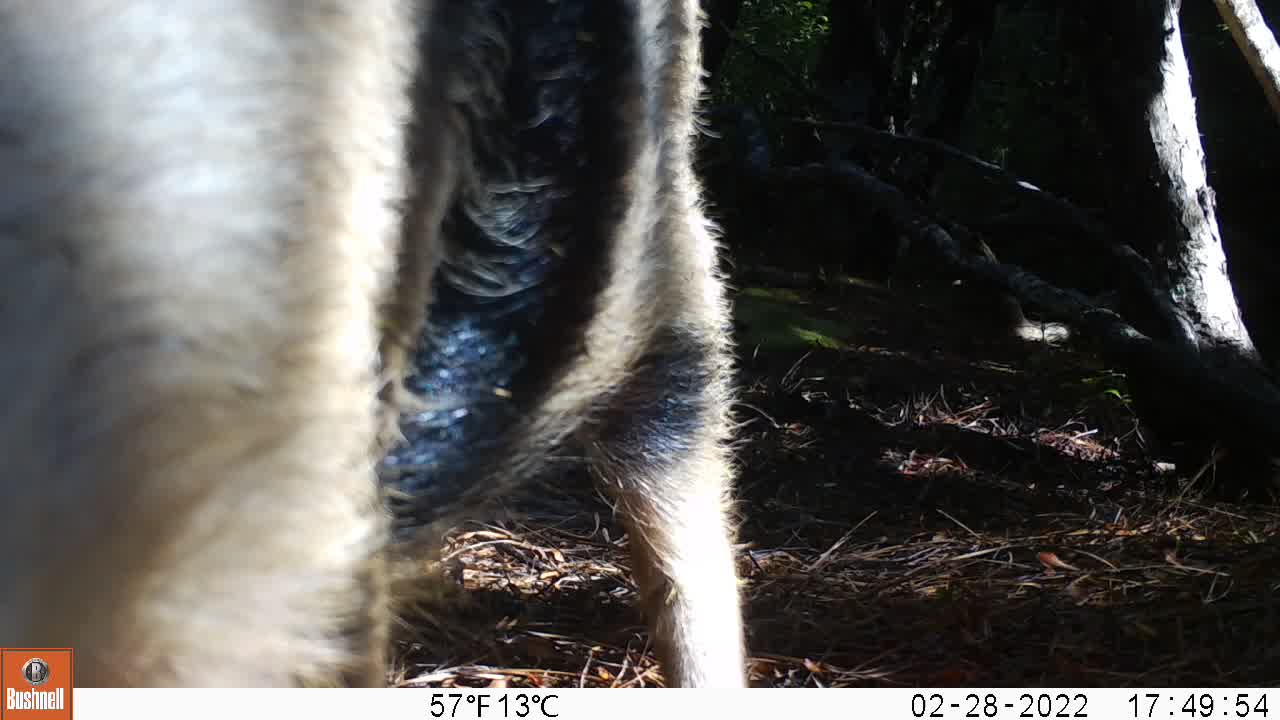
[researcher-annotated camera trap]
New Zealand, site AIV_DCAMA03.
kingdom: Animalia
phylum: Chordata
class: Mammalia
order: Artiodactyla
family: Suidae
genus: Sus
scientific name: Sus scrofa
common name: pig